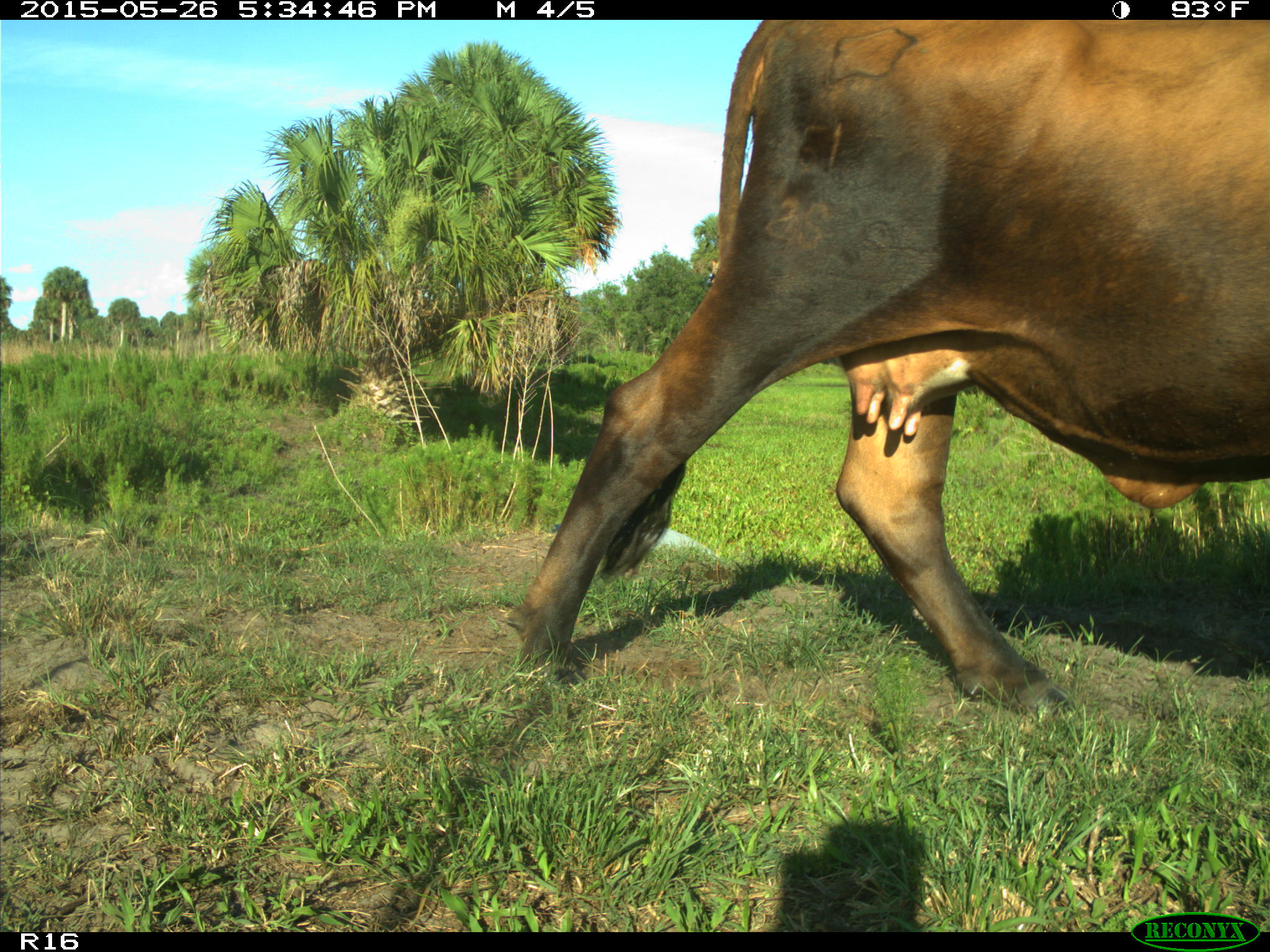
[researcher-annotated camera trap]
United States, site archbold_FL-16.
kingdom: Animalia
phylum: Chordata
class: Mammalia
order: Artiodactyla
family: Bovidae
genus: Bos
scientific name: Bos taurus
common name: domestic cow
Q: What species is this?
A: Bos taurus (domestic cow).